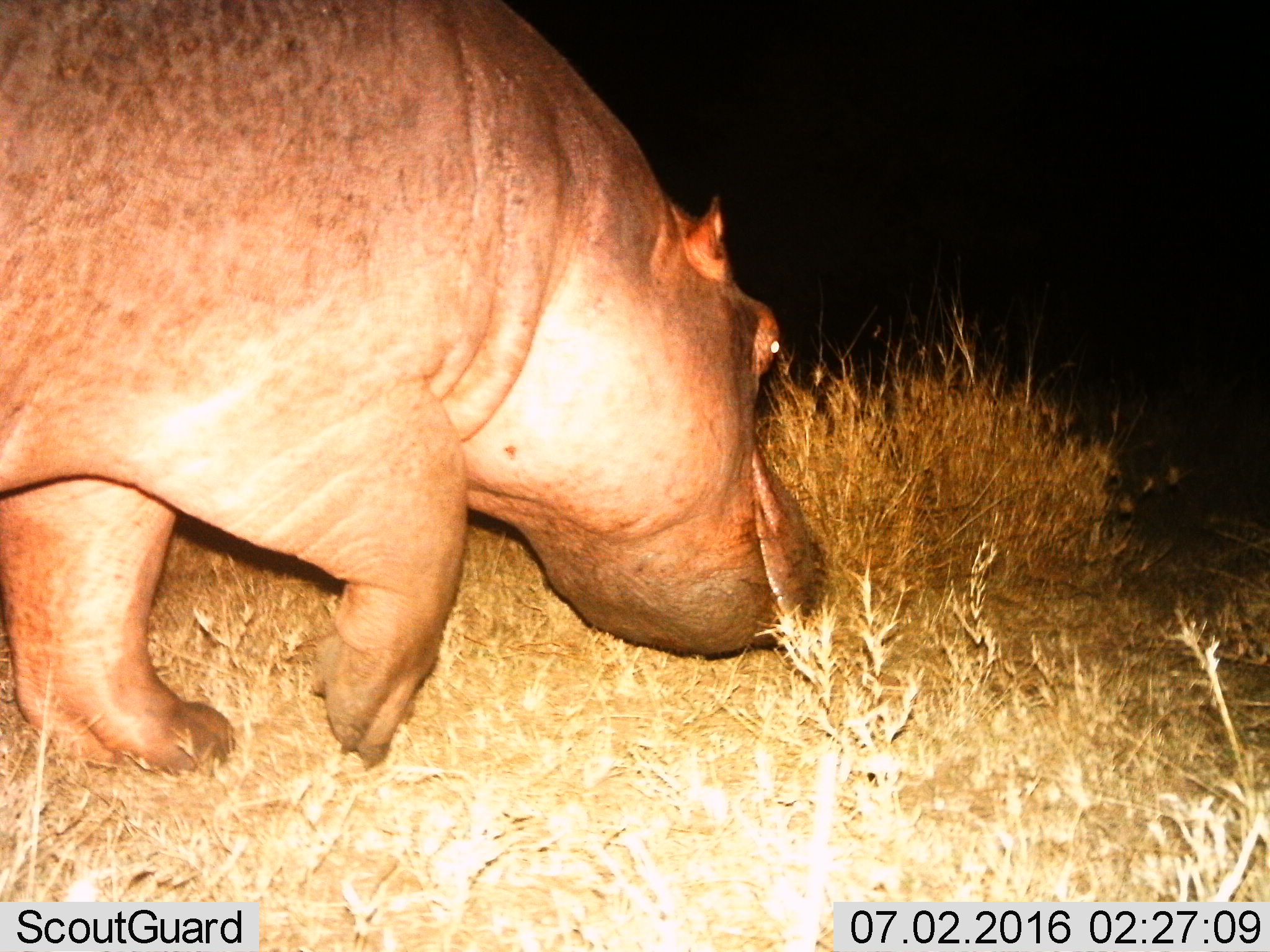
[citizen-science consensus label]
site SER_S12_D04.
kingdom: Animalia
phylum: Chordata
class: Mammalia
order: Artiodactyla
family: Hippopotamidae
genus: Hippopotamus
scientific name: Hippopotamus amphibius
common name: hippopotamus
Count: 1.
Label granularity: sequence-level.